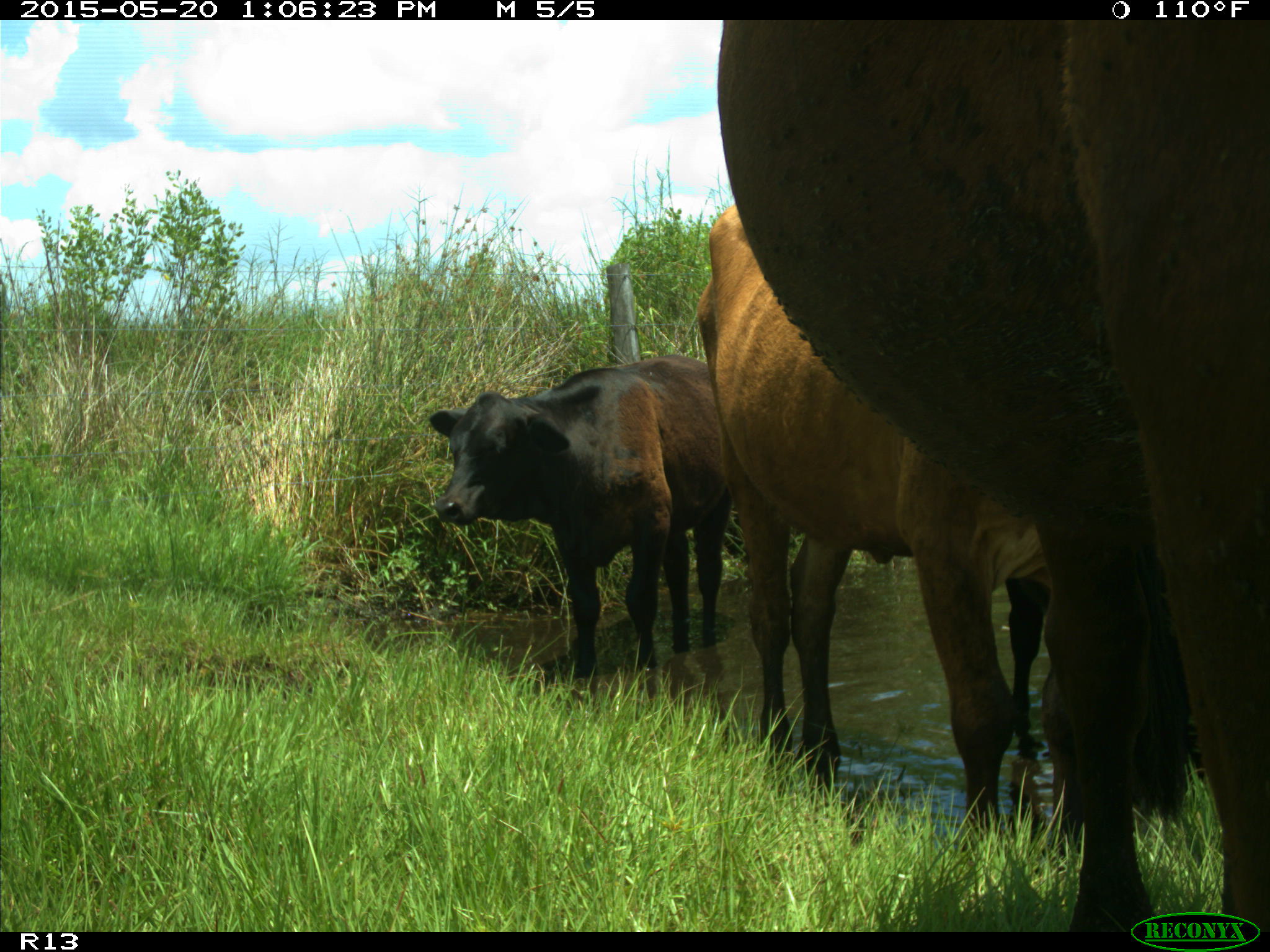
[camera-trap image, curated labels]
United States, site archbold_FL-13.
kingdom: Animalia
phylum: Chordata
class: Mammalia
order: Artiodactyla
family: Bovidae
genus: Bos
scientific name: Bos taurus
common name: domestic cow